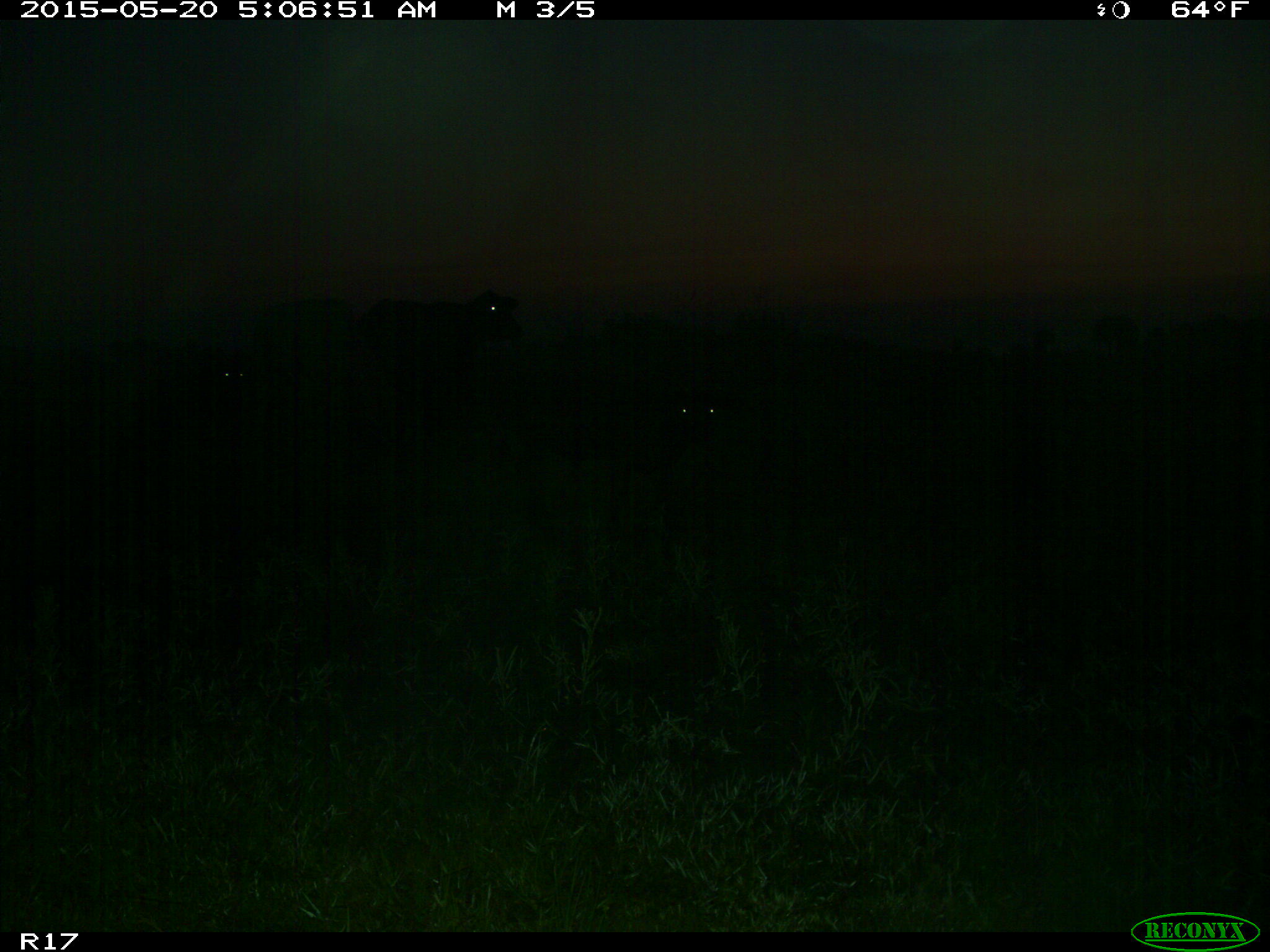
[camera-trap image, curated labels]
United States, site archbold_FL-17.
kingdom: Animalia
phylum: Chordata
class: Mammalia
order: Artiodactyla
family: Bovidae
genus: Bos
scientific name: Bos taurus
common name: domestic cow